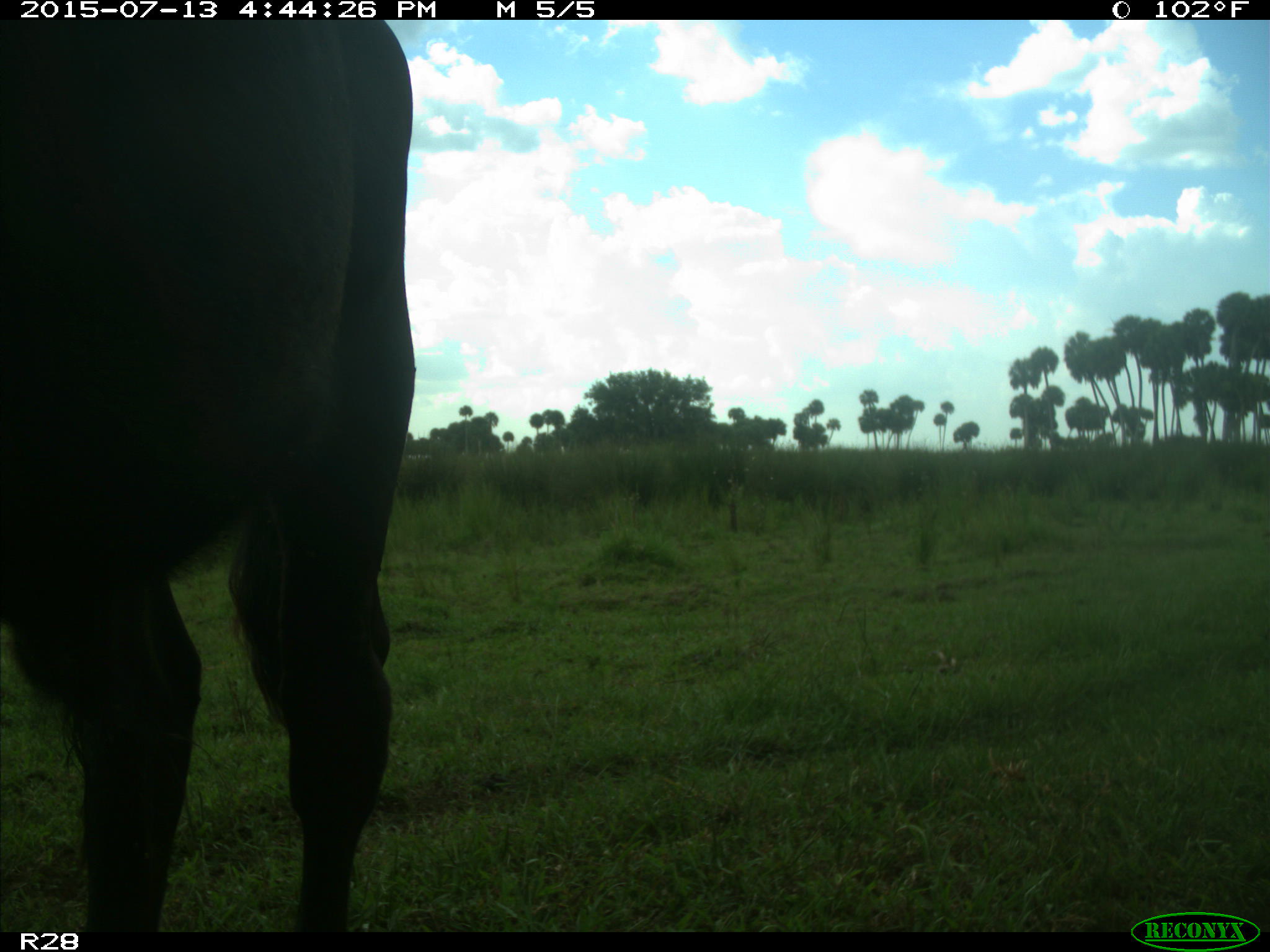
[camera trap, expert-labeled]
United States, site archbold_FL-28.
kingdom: Animalia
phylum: Chordata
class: Mammalia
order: Artiodactyla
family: Bovidae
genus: Bos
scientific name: Bos taurus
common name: domestic cow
Bos taurus (domestic cow).